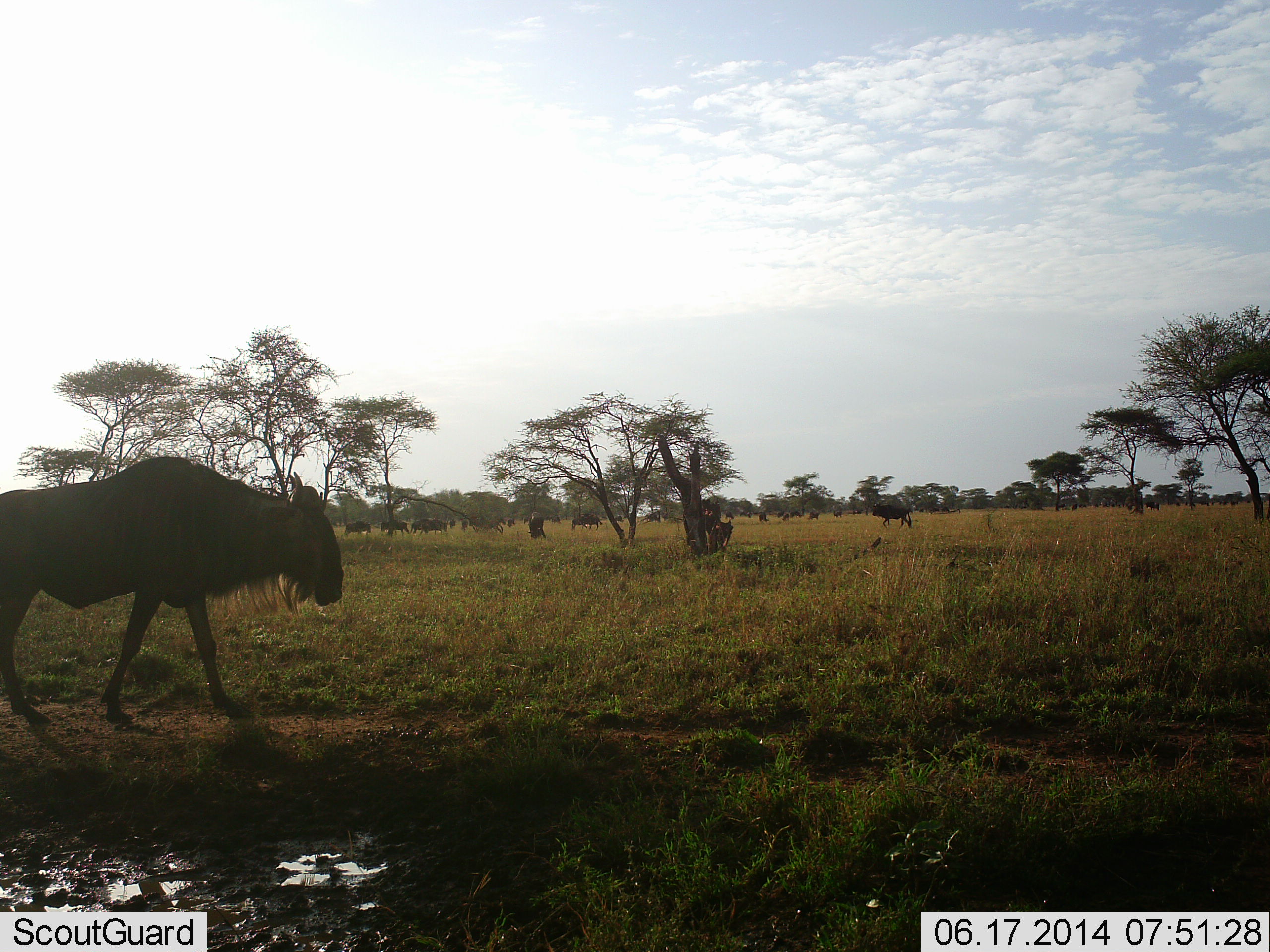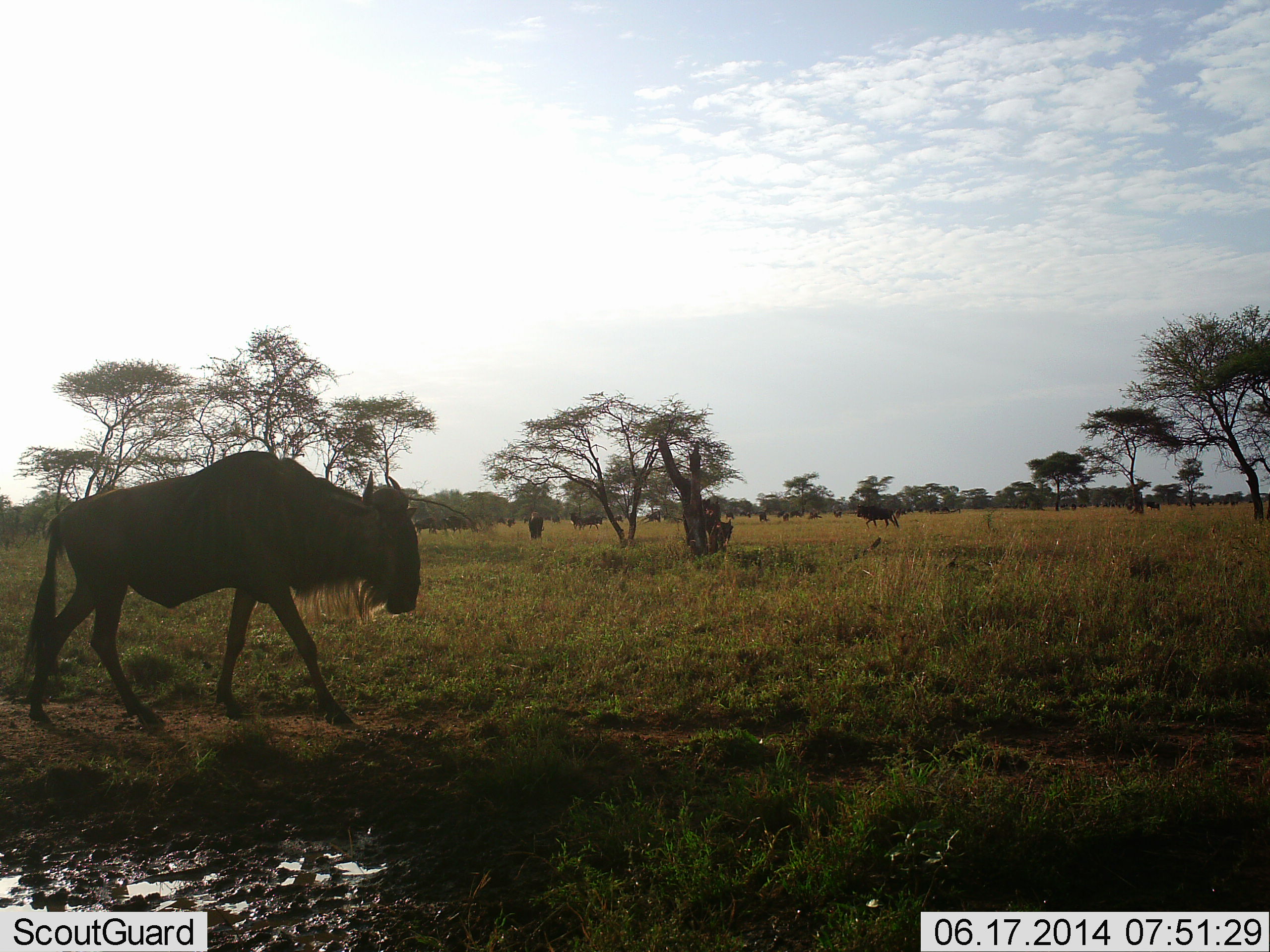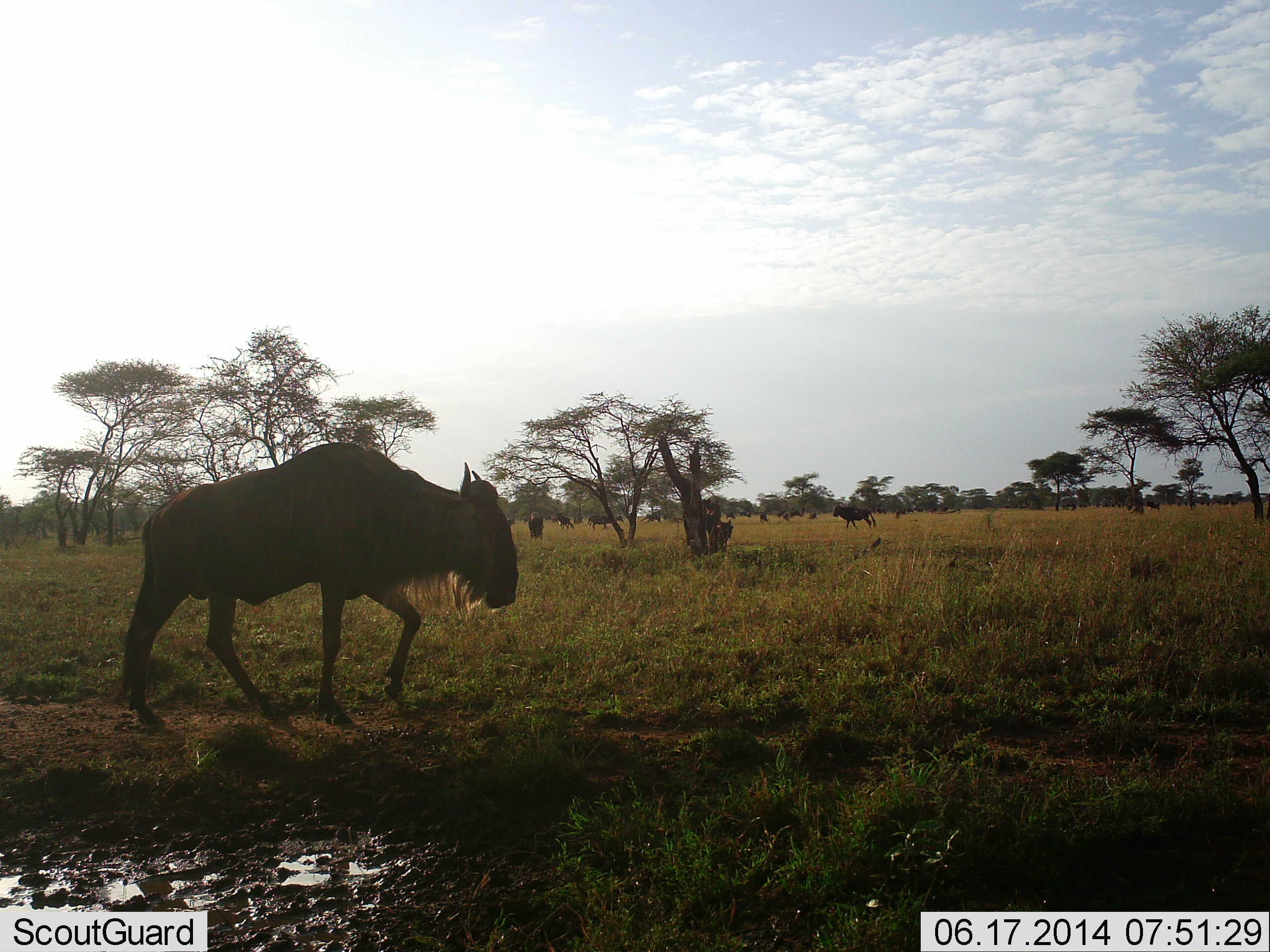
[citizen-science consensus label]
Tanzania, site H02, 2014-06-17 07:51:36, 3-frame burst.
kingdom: Animalia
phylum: Chordata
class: Mammalia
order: Artiodactyla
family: Bovidae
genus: Connochaetes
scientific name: Connochaetes taurinus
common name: blue wildebeest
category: wildebeest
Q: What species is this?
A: Wildebeest (blue wildebeest) (Connochaetes taurinus).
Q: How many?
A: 11-50.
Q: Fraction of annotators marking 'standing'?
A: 20%.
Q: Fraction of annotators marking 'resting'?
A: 0%.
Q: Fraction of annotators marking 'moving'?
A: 100%.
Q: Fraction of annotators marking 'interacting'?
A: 0%.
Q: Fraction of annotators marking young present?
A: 0%.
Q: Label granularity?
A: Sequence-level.